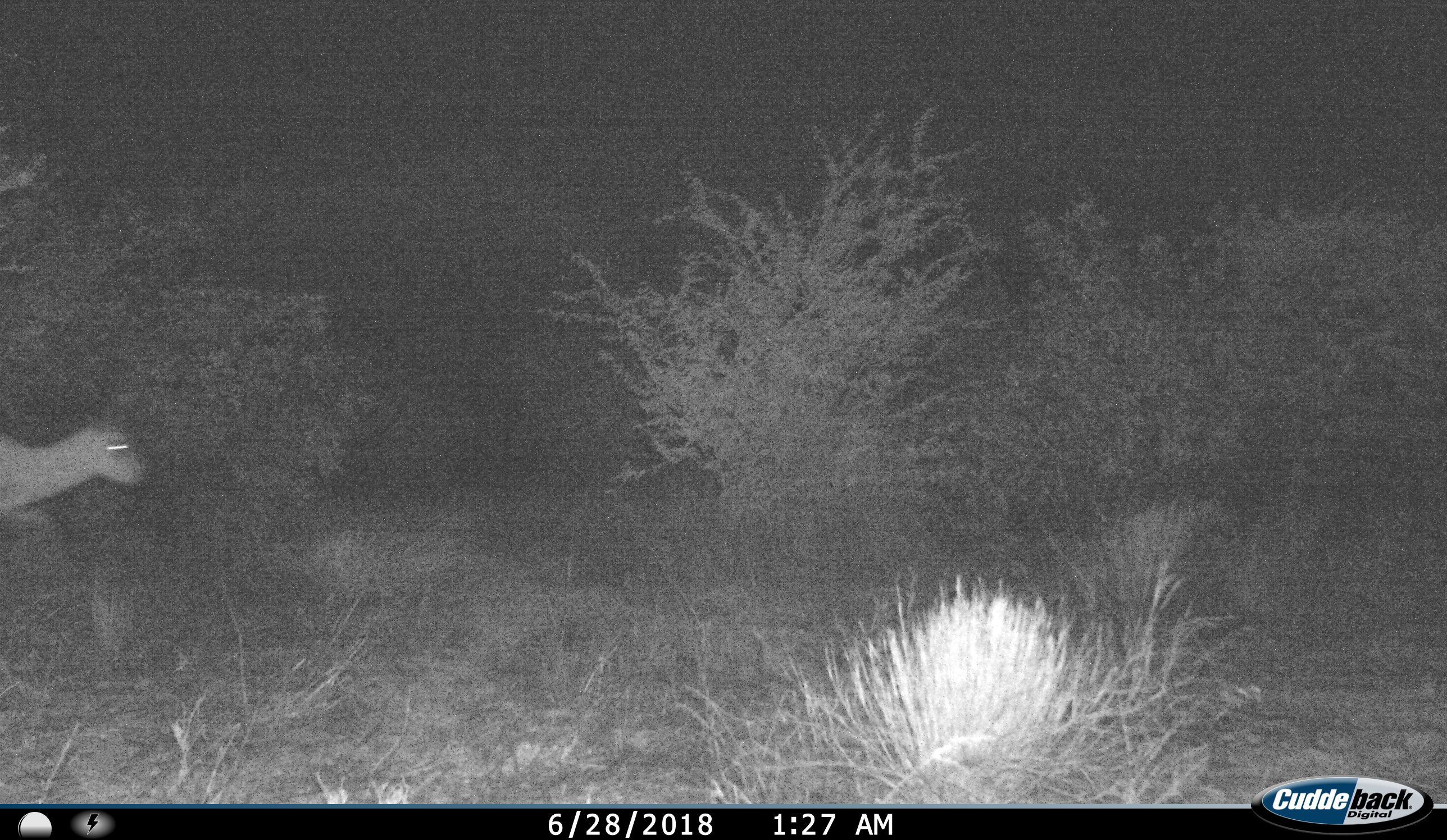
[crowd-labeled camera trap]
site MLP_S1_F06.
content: unidentified animal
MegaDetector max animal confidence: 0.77